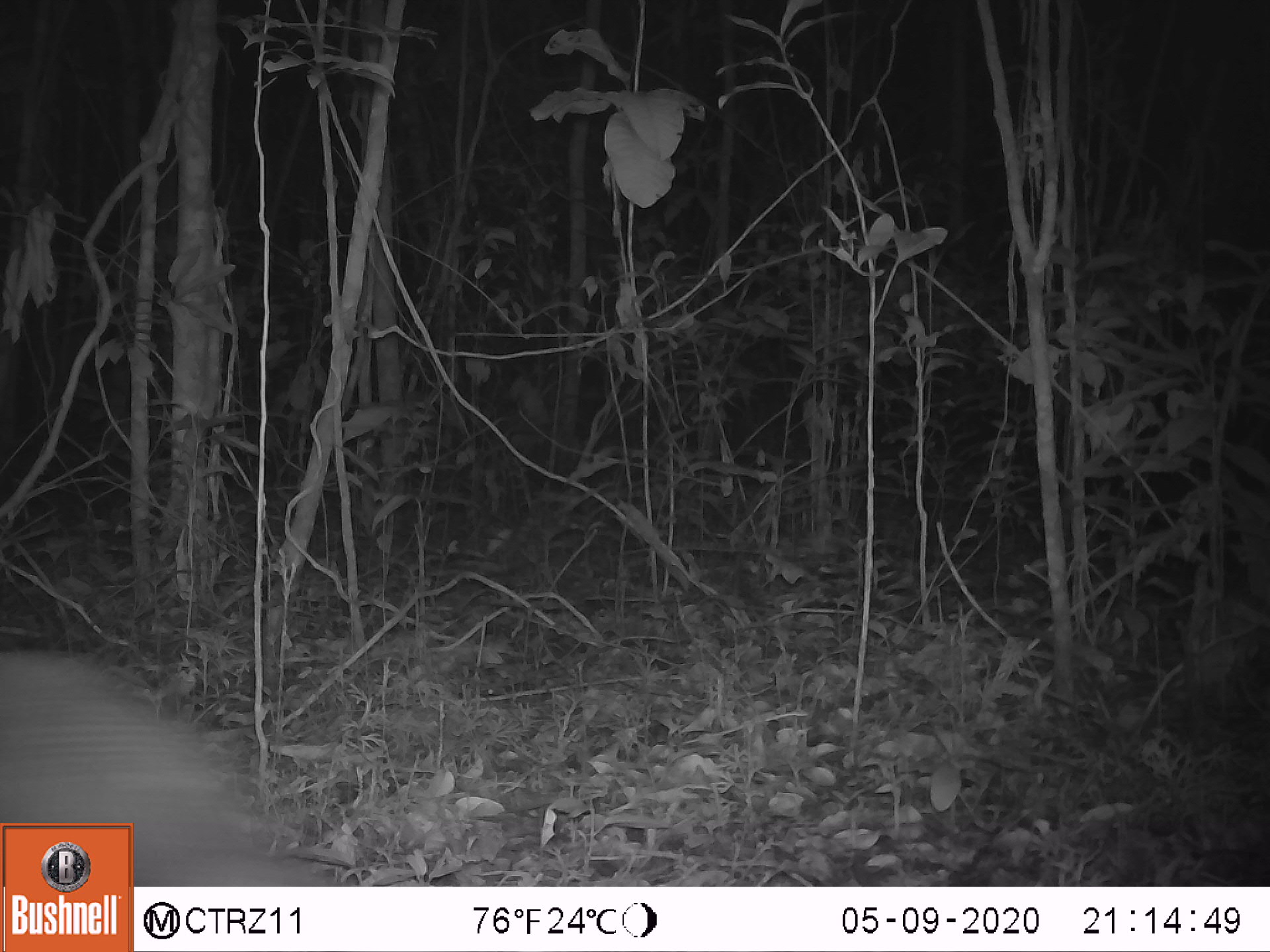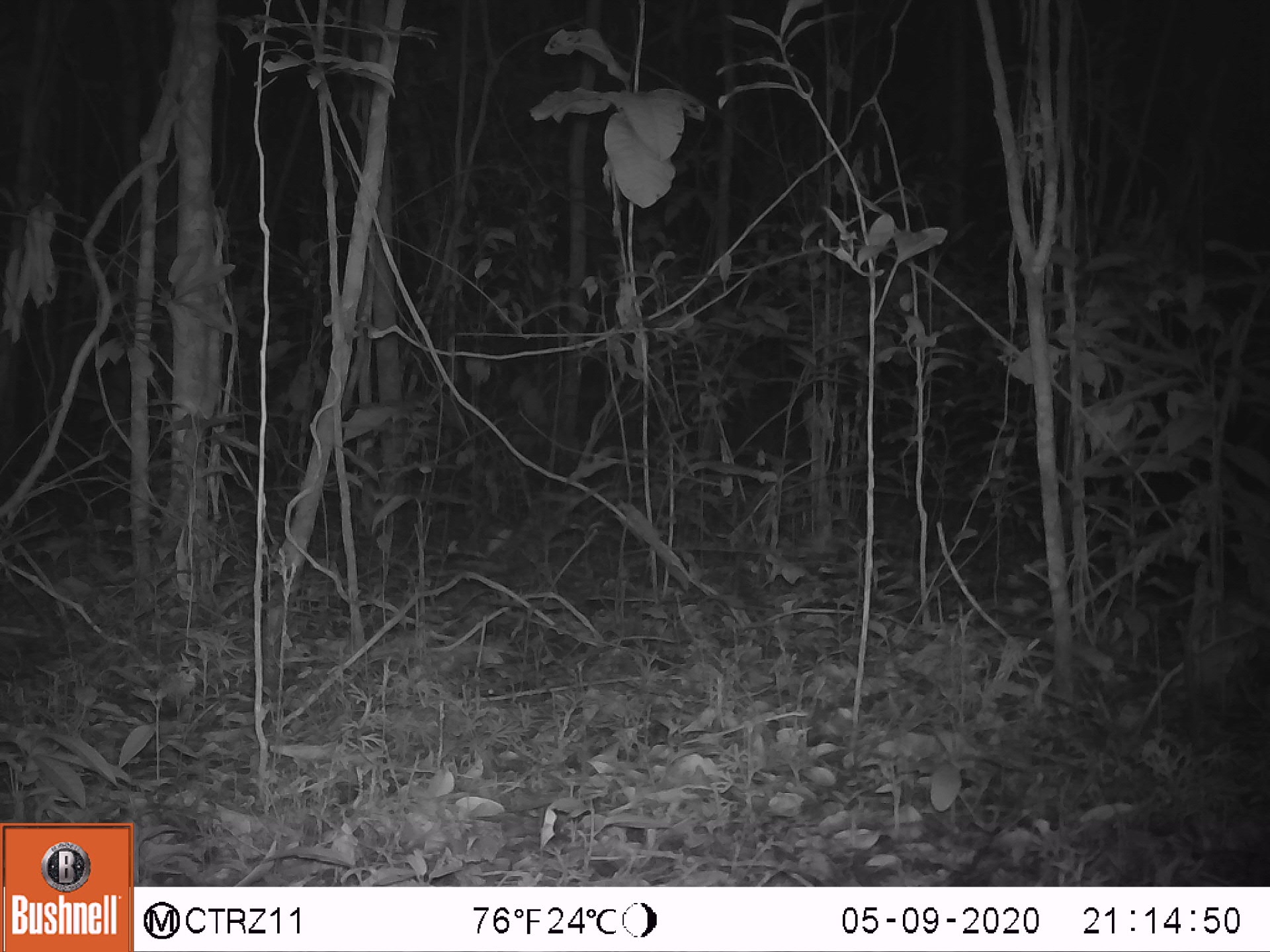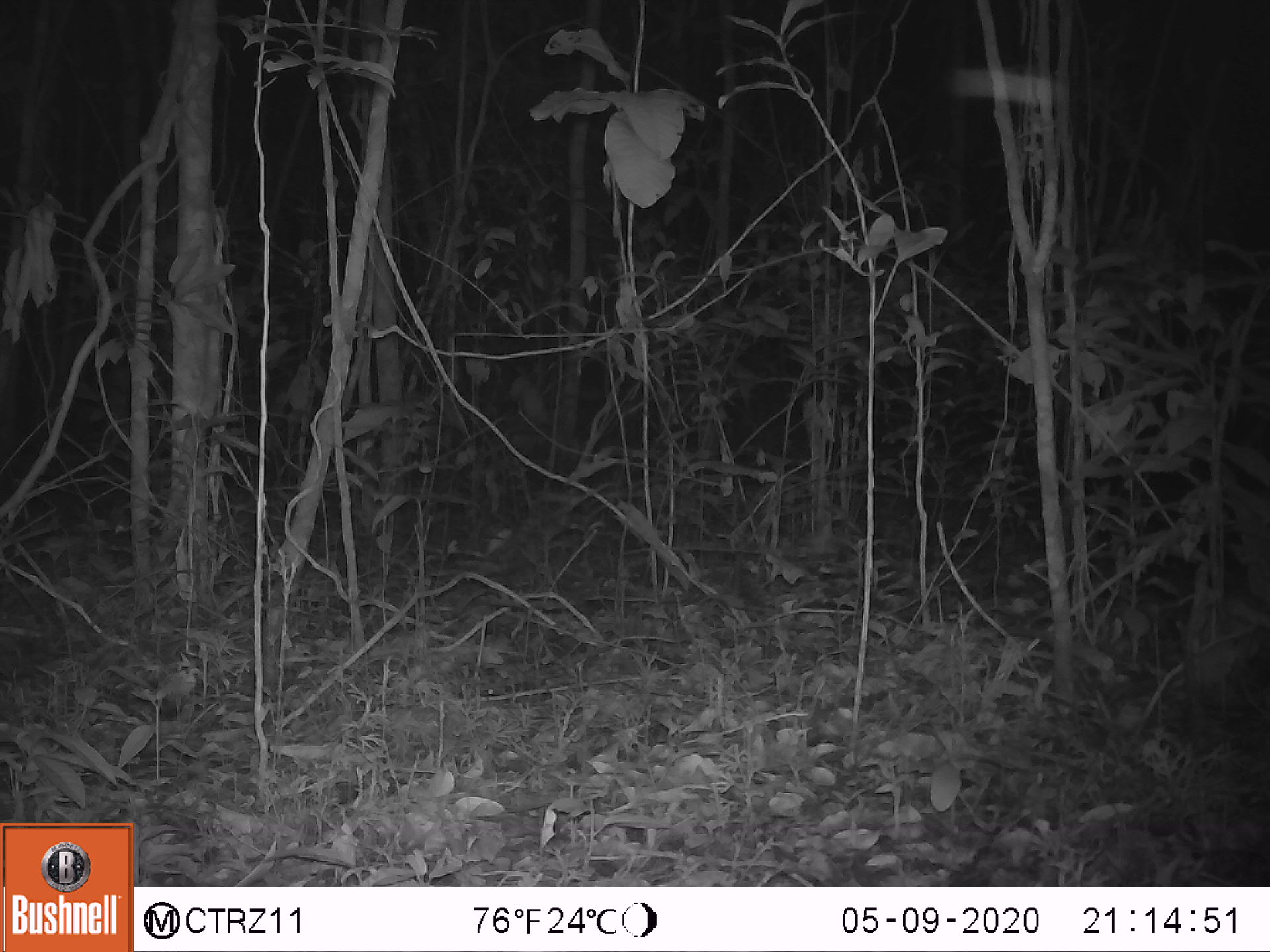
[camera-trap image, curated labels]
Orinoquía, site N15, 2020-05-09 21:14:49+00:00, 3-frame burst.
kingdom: Animalia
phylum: Chordata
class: Mammalia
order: Cingulata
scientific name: Cingulata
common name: armadillo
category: unknown armadillo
Unknown armadillo (armadillo) (Cingulata).